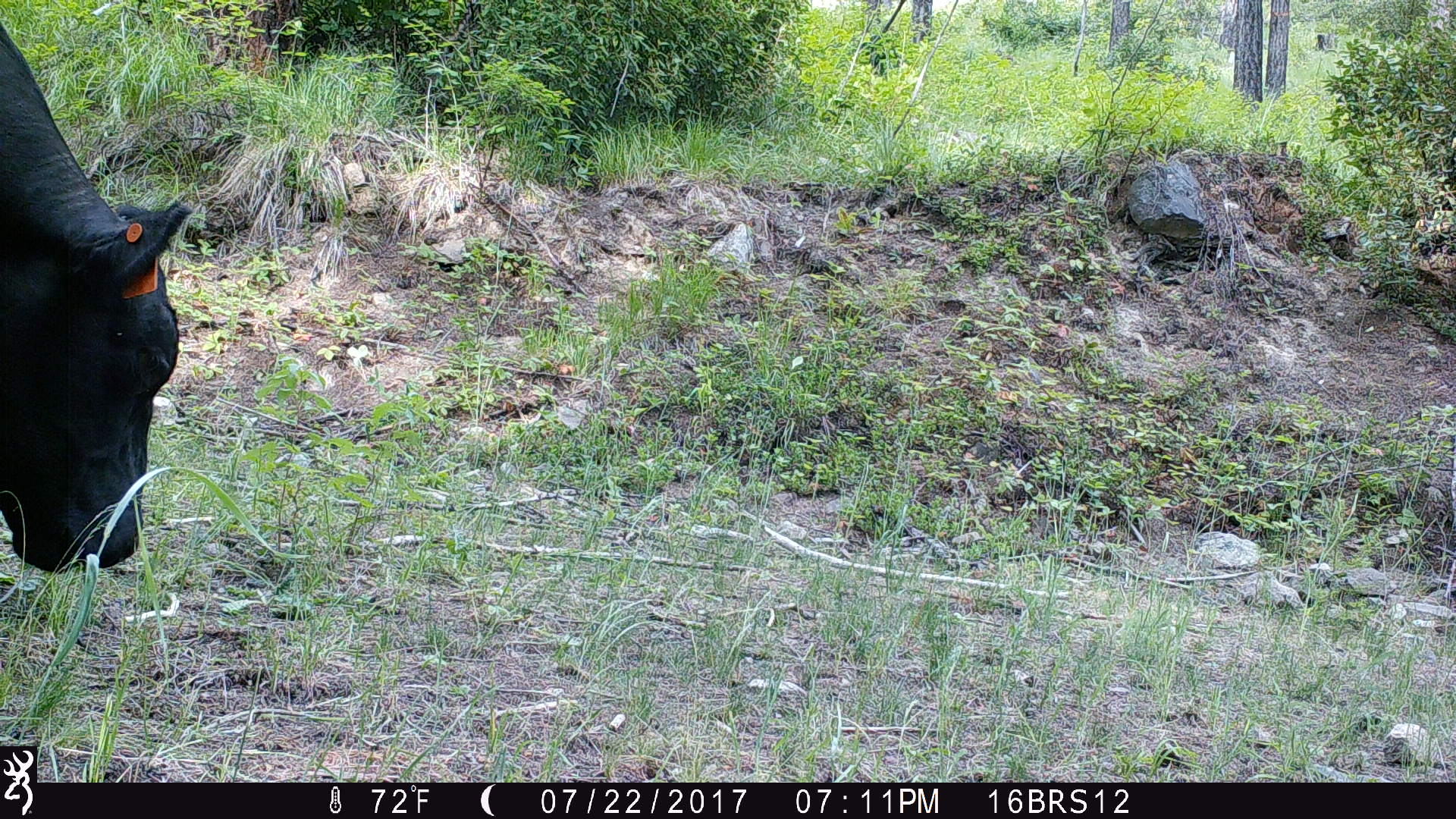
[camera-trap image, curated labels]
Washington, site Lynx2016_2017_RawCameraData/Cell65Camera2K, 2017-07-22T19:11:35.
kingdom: Animalia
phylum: Chordata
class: Mammalia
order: Artiodactyla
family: Bovidae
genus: Bos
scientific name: Bos taurus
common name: domestic cattle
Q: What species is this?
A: Domestic cattle (Bos taurus).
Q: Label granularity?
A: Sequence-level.